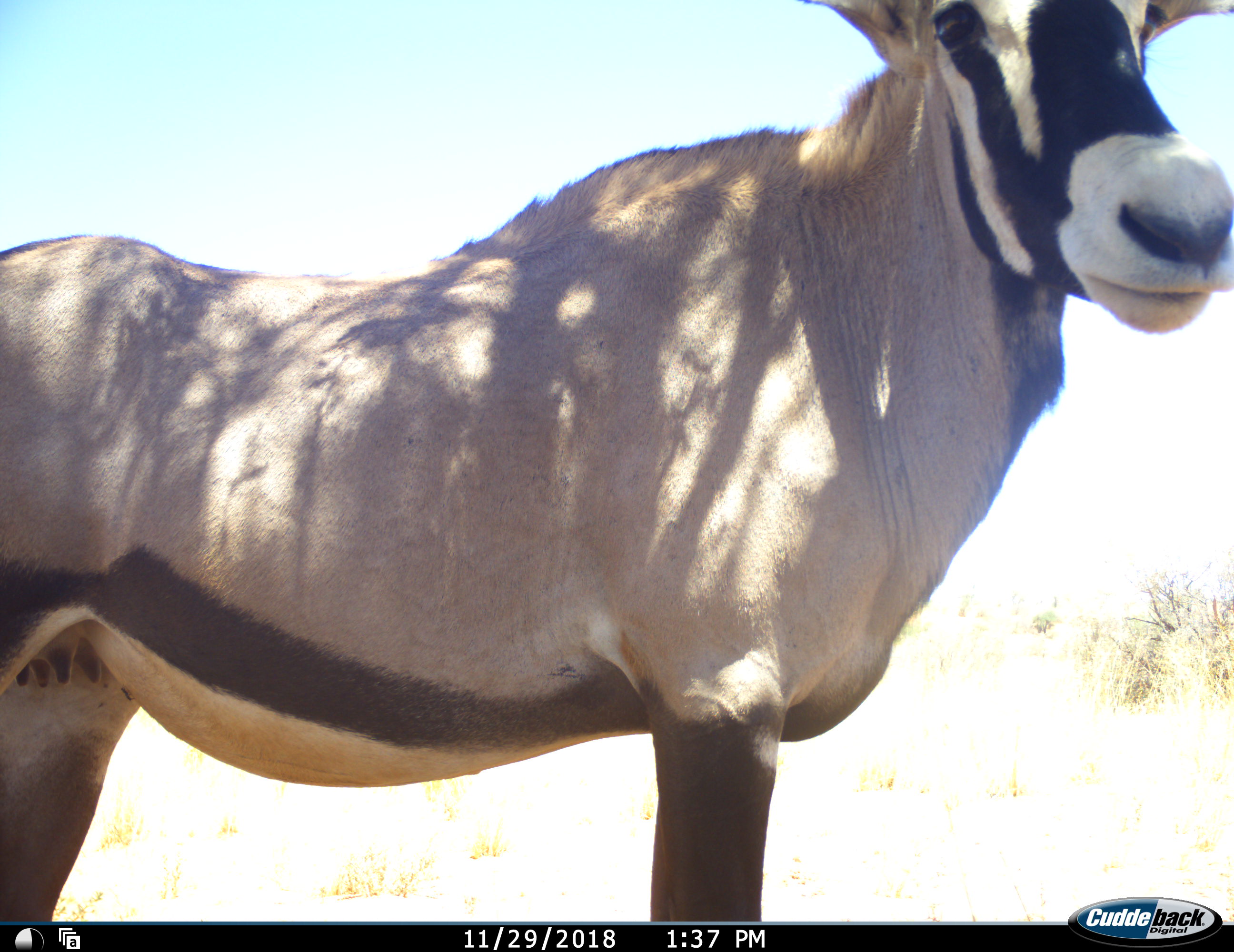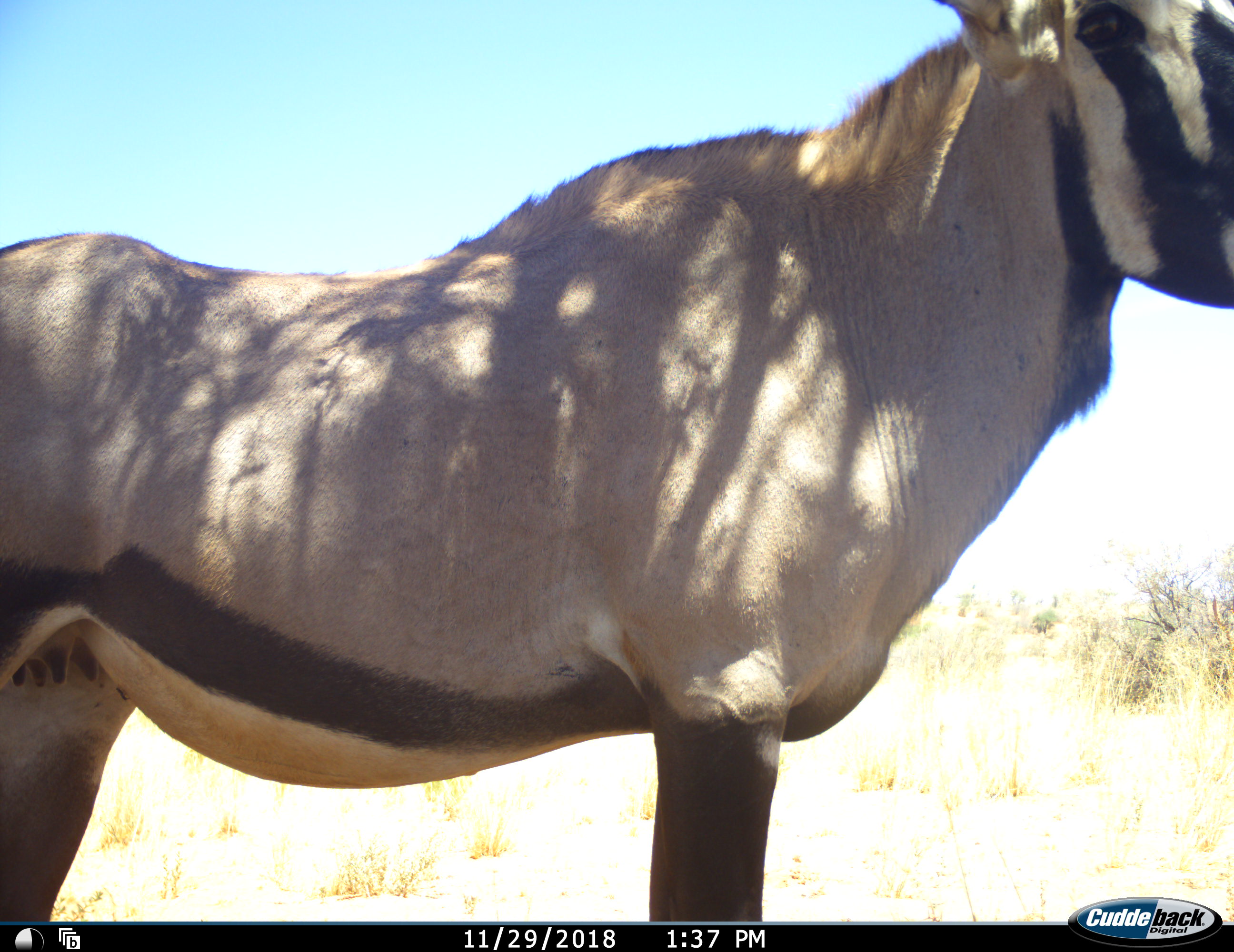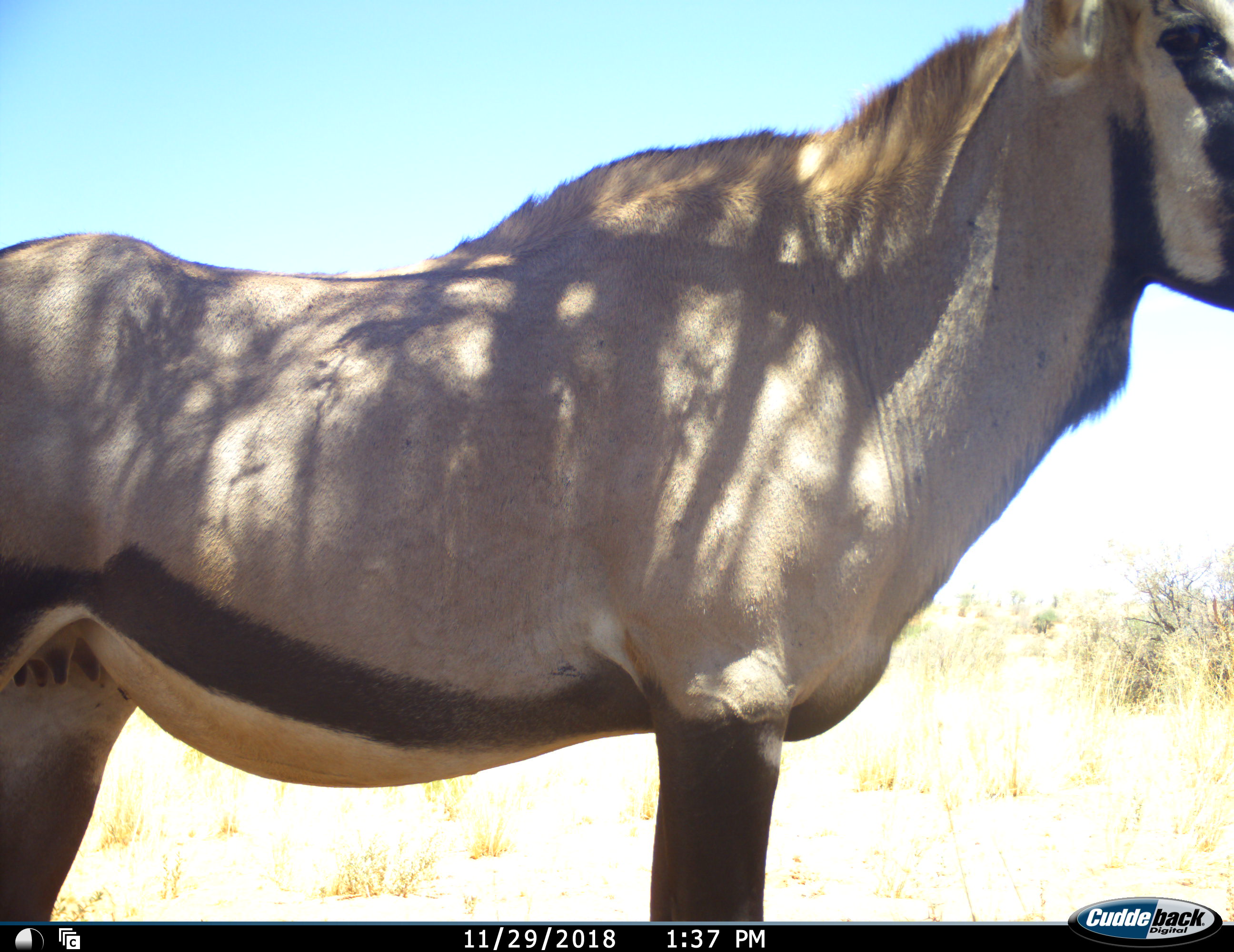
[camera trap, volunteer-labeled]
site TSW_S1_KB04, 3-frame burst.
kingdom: Animalia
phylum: Chordata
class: Mammalia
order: Artiodactyla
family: Bovidae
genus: Oryx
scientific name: Oryx gazella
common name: gemsbok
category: oryx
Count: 1.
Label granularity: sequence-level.